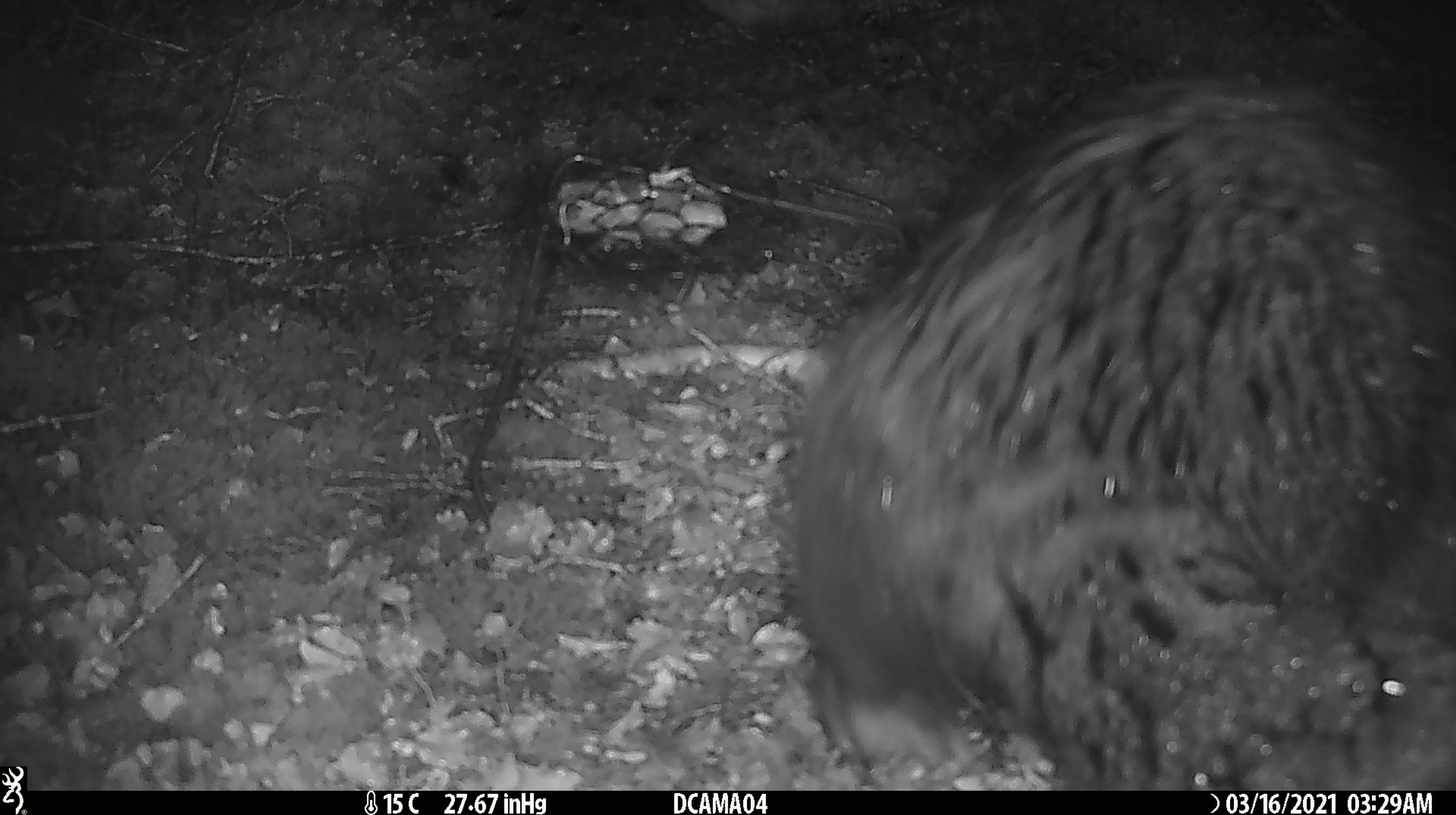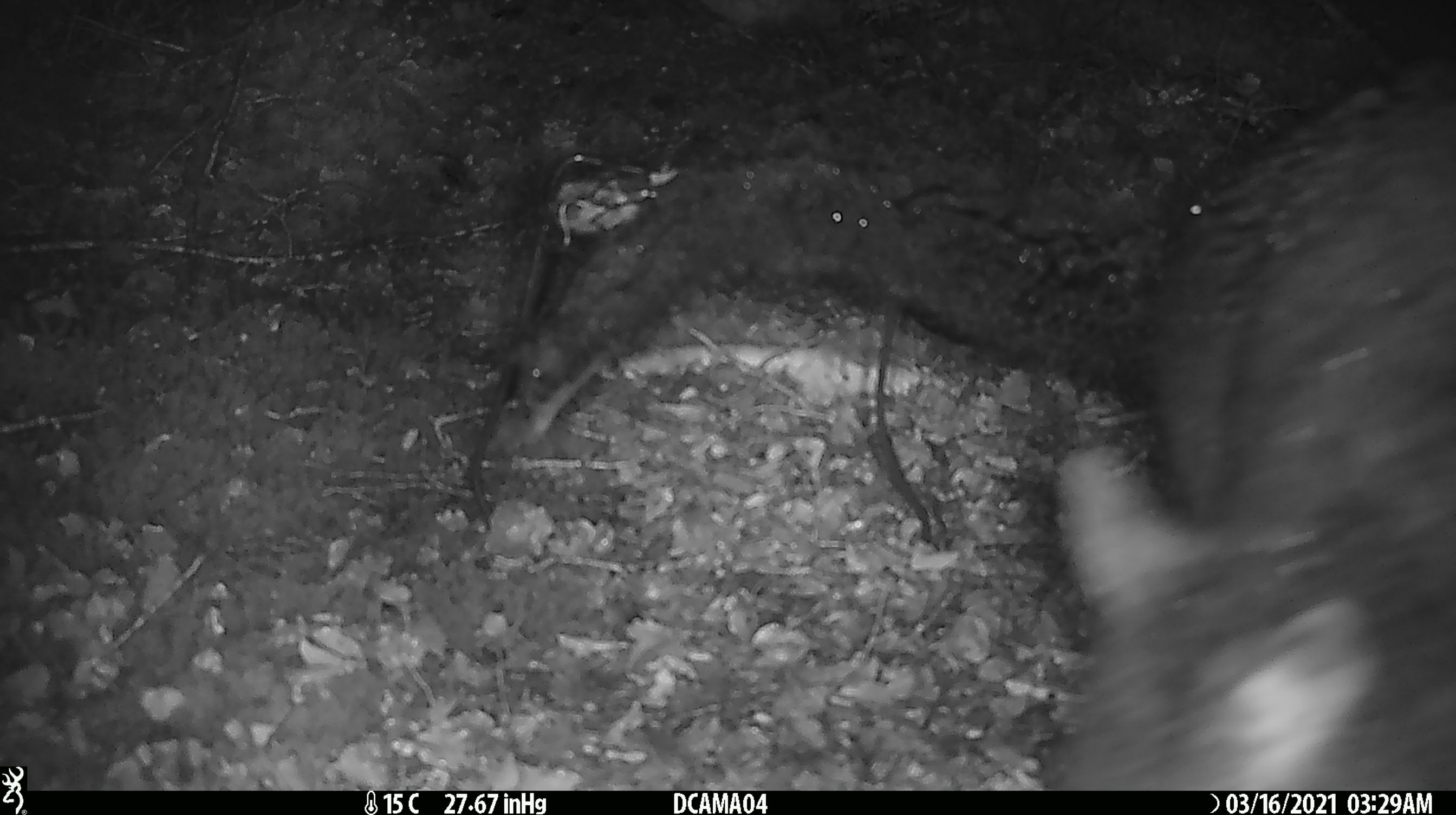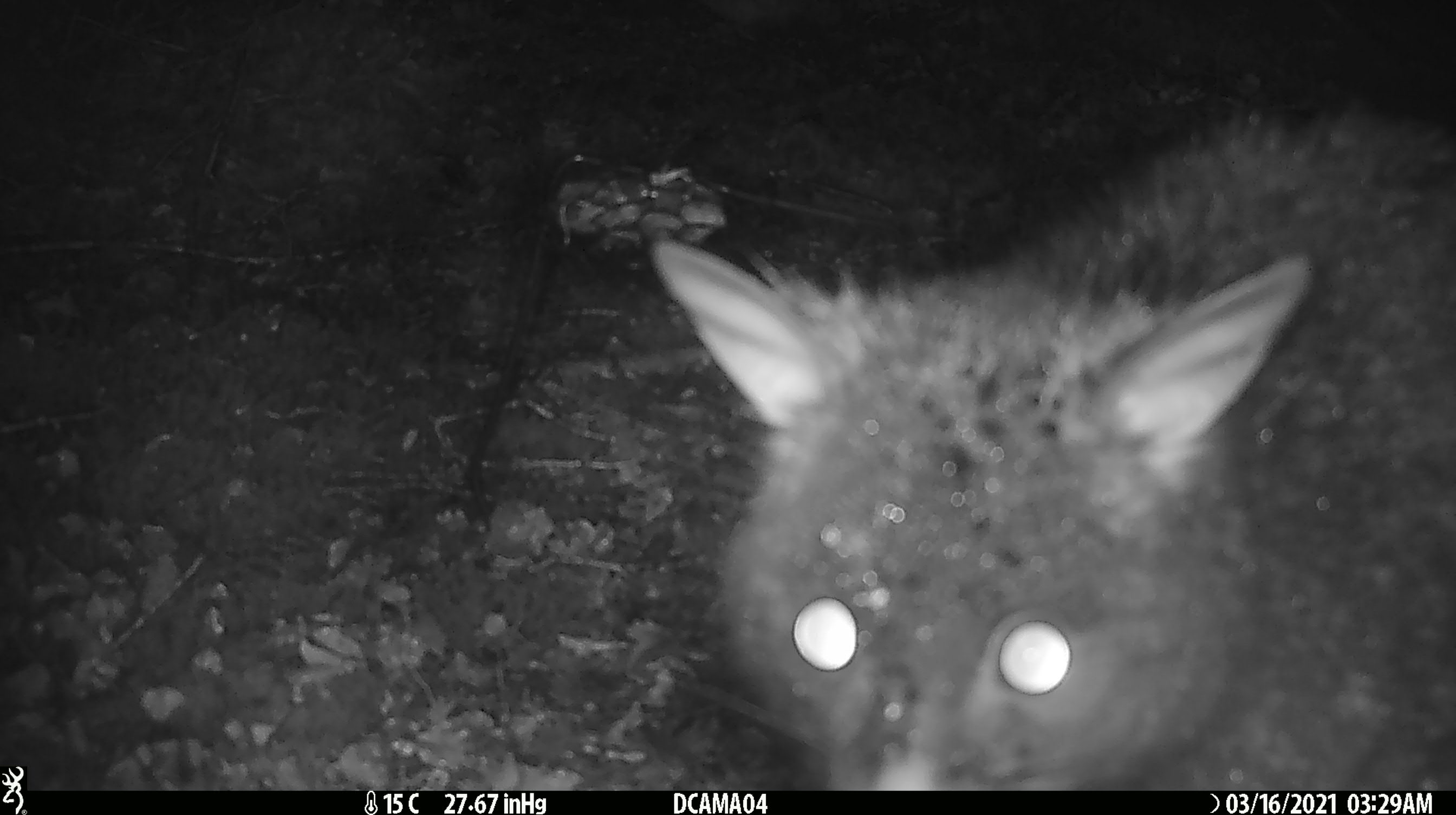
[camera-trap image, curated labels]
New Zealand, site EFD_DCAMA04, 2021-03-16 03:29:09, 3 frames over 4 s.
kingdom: Animalia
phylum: Chordata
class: Mammalia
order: Diprotodontia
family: Phalangeridae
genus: Trichosurus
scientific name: Trichosurus vulpecula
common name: common brushtail possum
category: possum